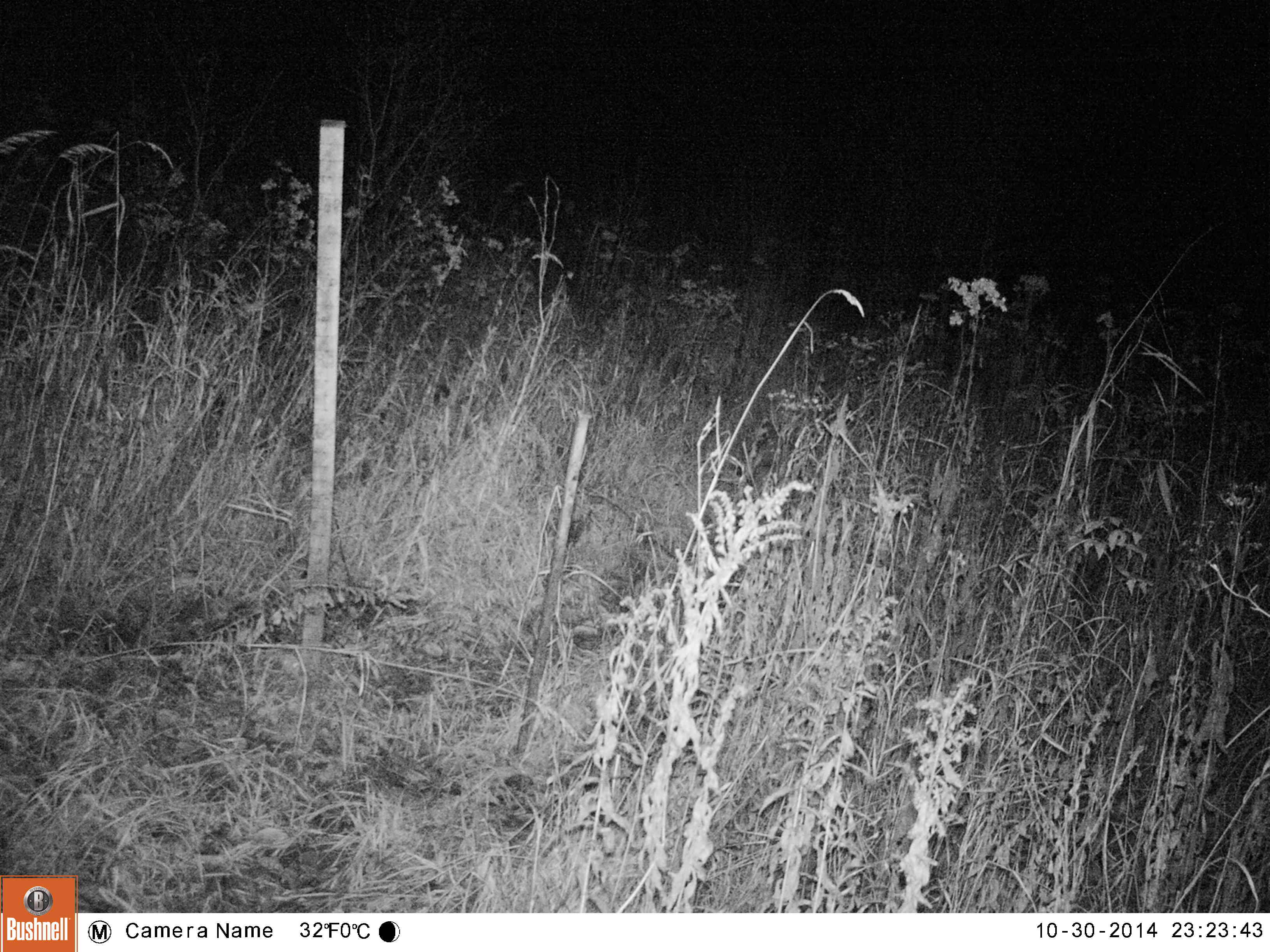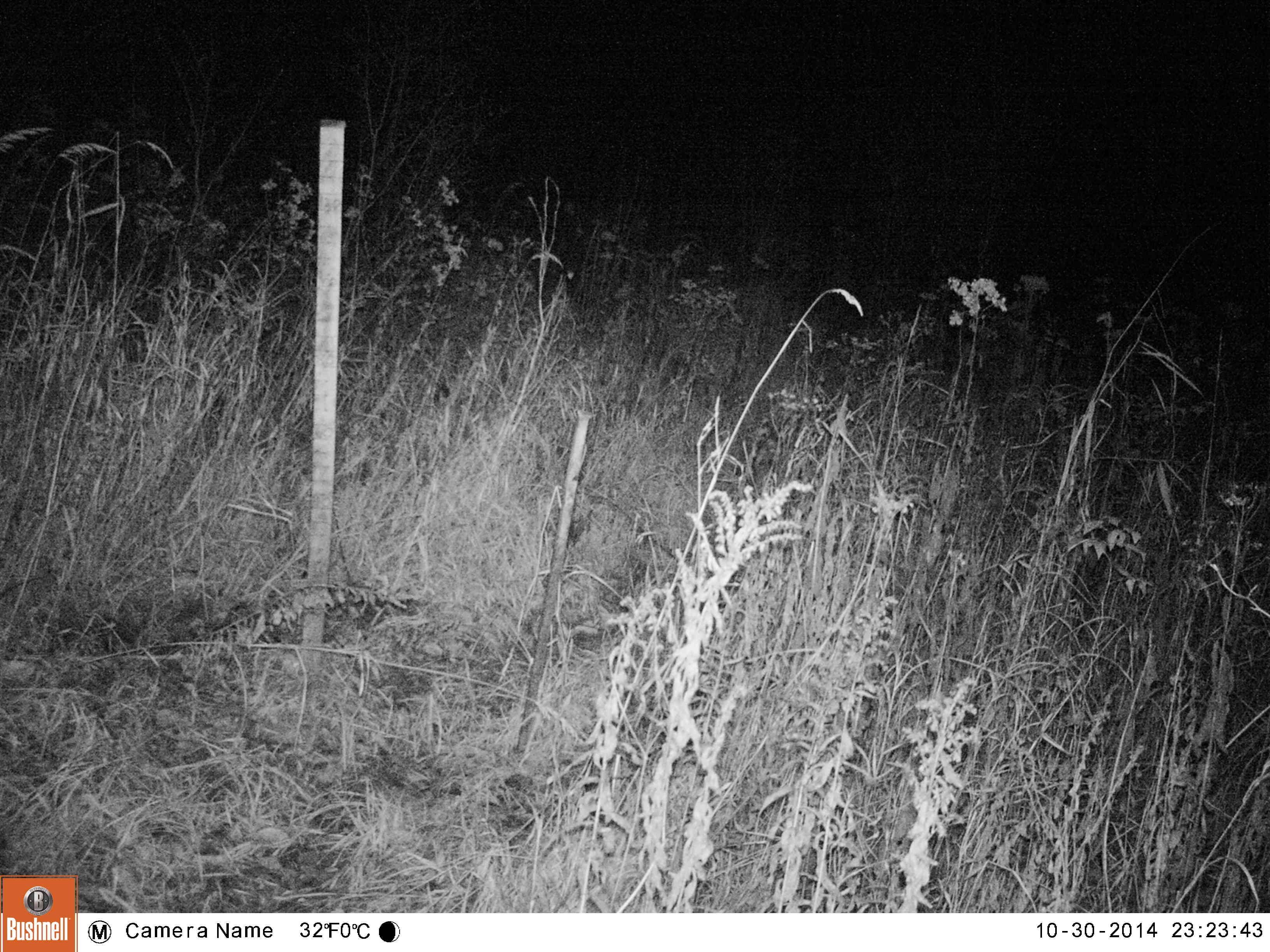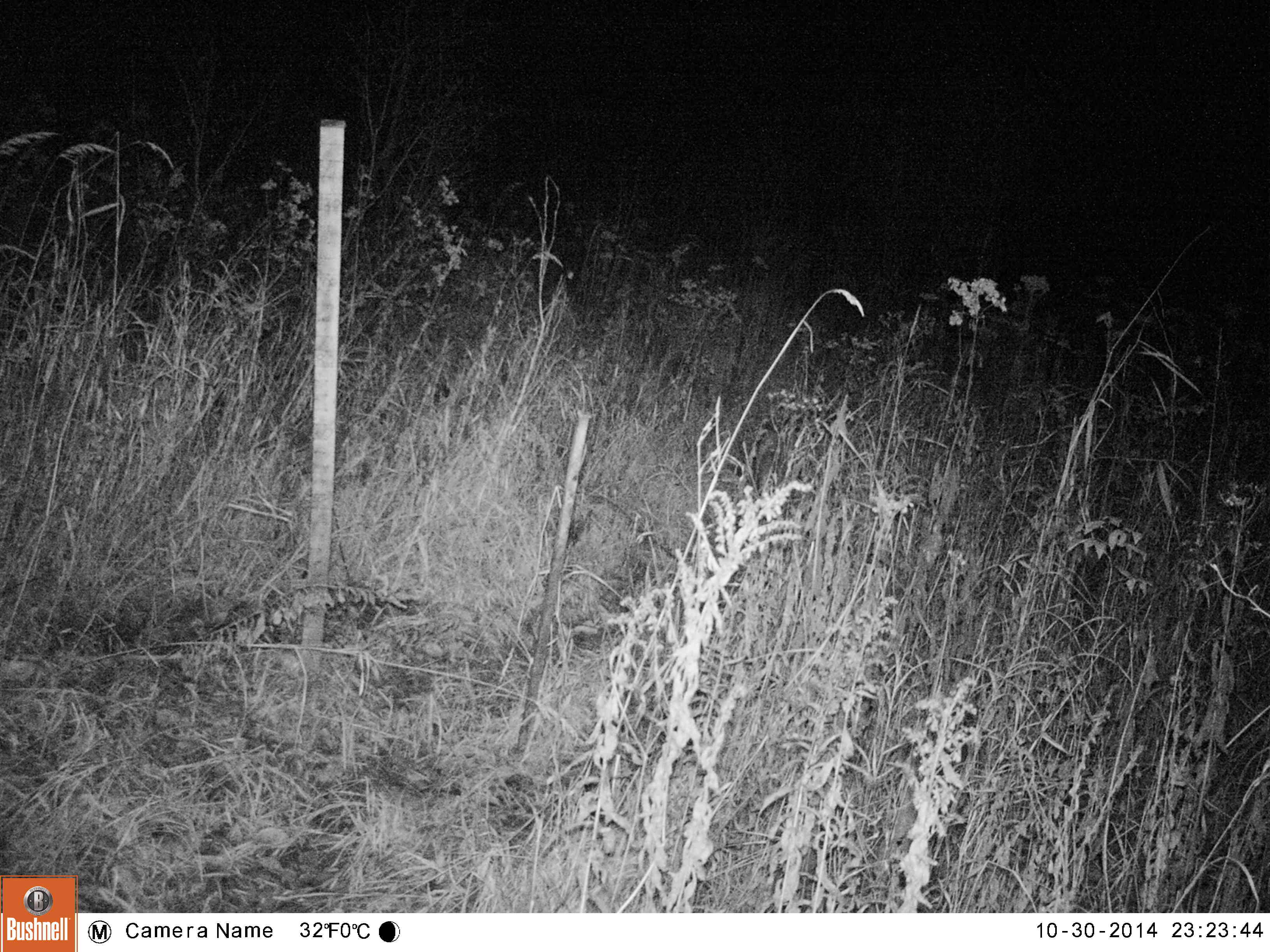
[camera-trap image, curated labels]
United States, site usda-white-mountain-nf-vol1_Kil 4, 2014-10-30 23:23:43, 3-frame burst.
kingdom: Animalia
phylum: Chordata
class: Mammalia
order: Carnivora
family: Canidae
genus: Canis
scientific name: Canis latrans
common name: coyote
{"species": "coyote (Canis latrans)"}